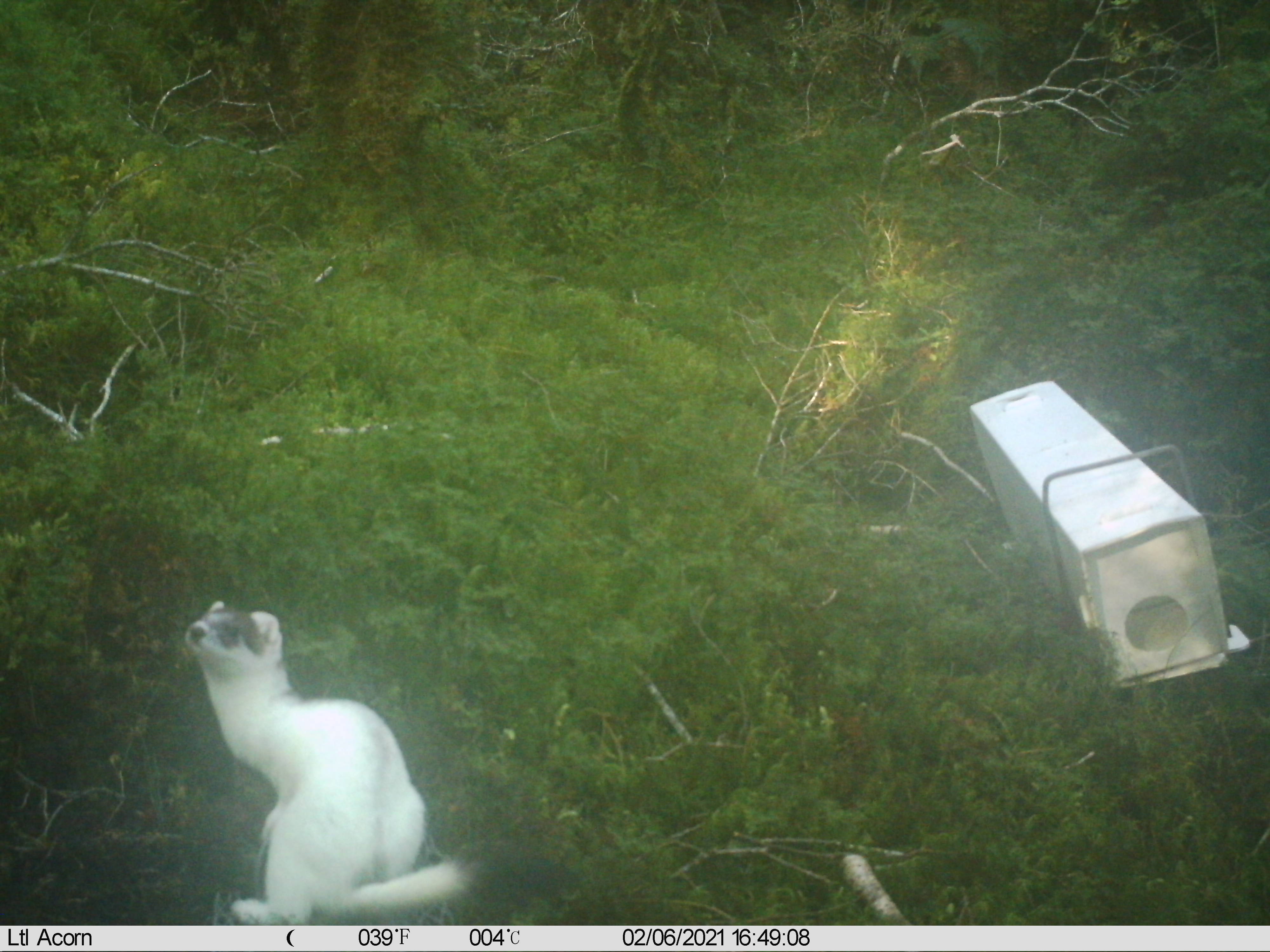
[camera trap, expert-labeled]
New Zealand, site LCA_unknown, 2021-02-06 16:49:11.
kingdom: Animalia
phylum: Chordata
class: Mammalia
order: Carnivora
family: Mustelidae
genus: Mustela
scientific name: Mustela erminea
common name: stoat